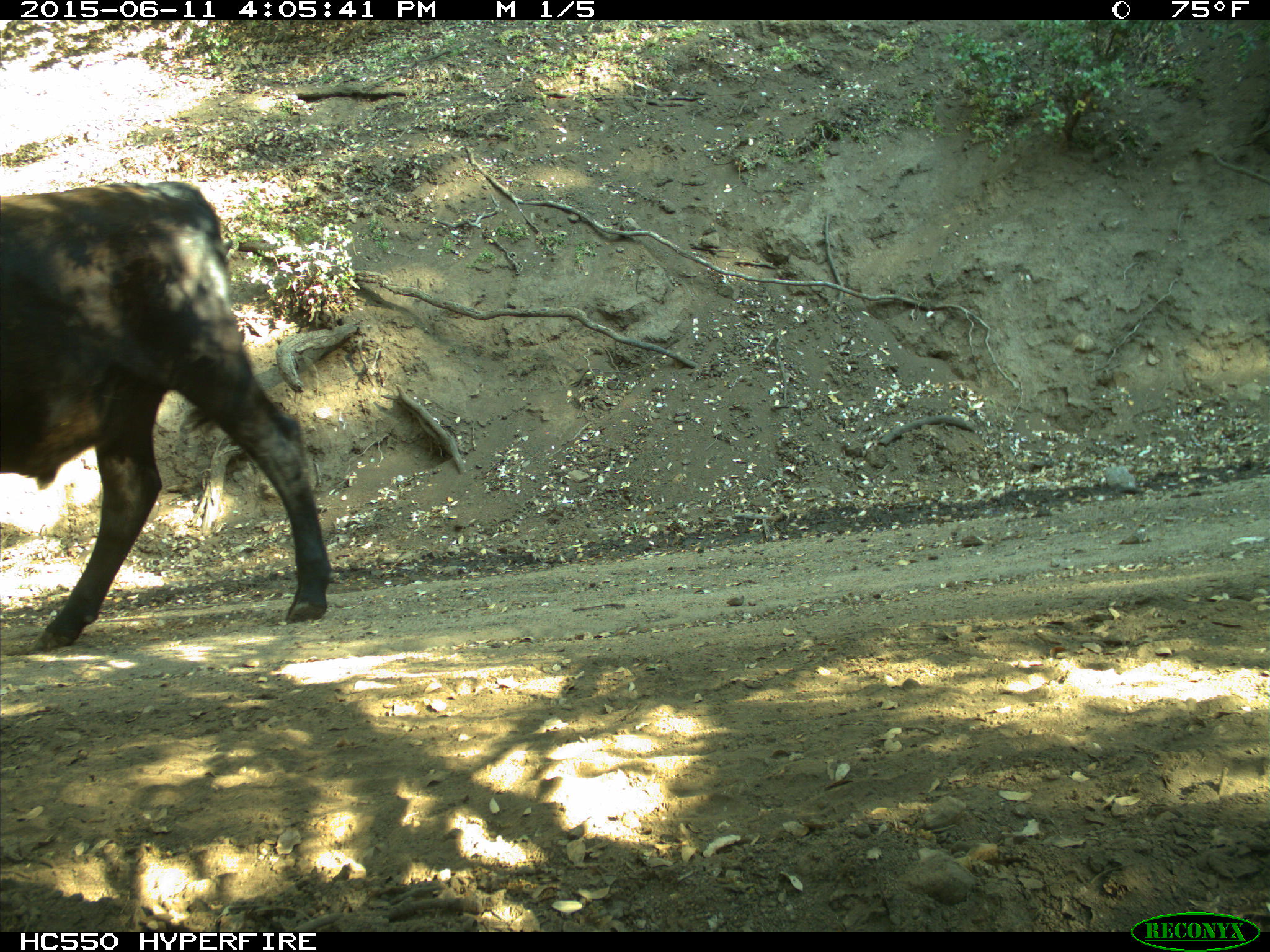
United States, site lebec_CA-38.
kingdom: Animalia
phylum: Chordata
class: Mammalia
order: Artiodactyla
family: Bovidae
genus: Bos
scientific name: Bos taurus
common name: domestic cow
Bos taurus (domestic cow).